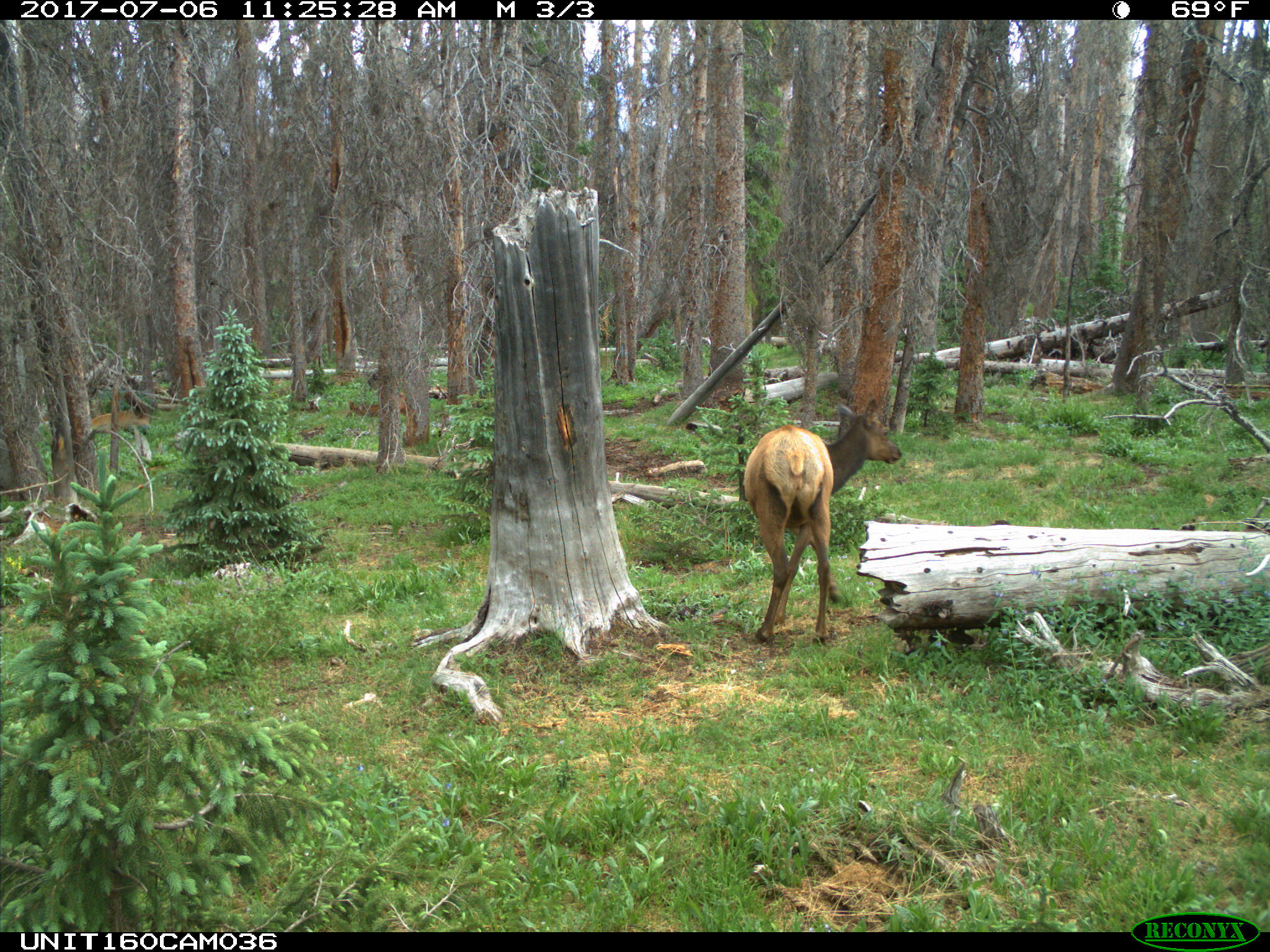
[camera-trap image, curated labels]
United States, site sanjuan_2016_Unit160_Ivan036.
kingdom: Animalia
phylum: Chordata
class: Mammalia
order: Artiodactyla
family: Cervidae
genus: Cervus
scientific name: Cervus elaphus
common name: red deer